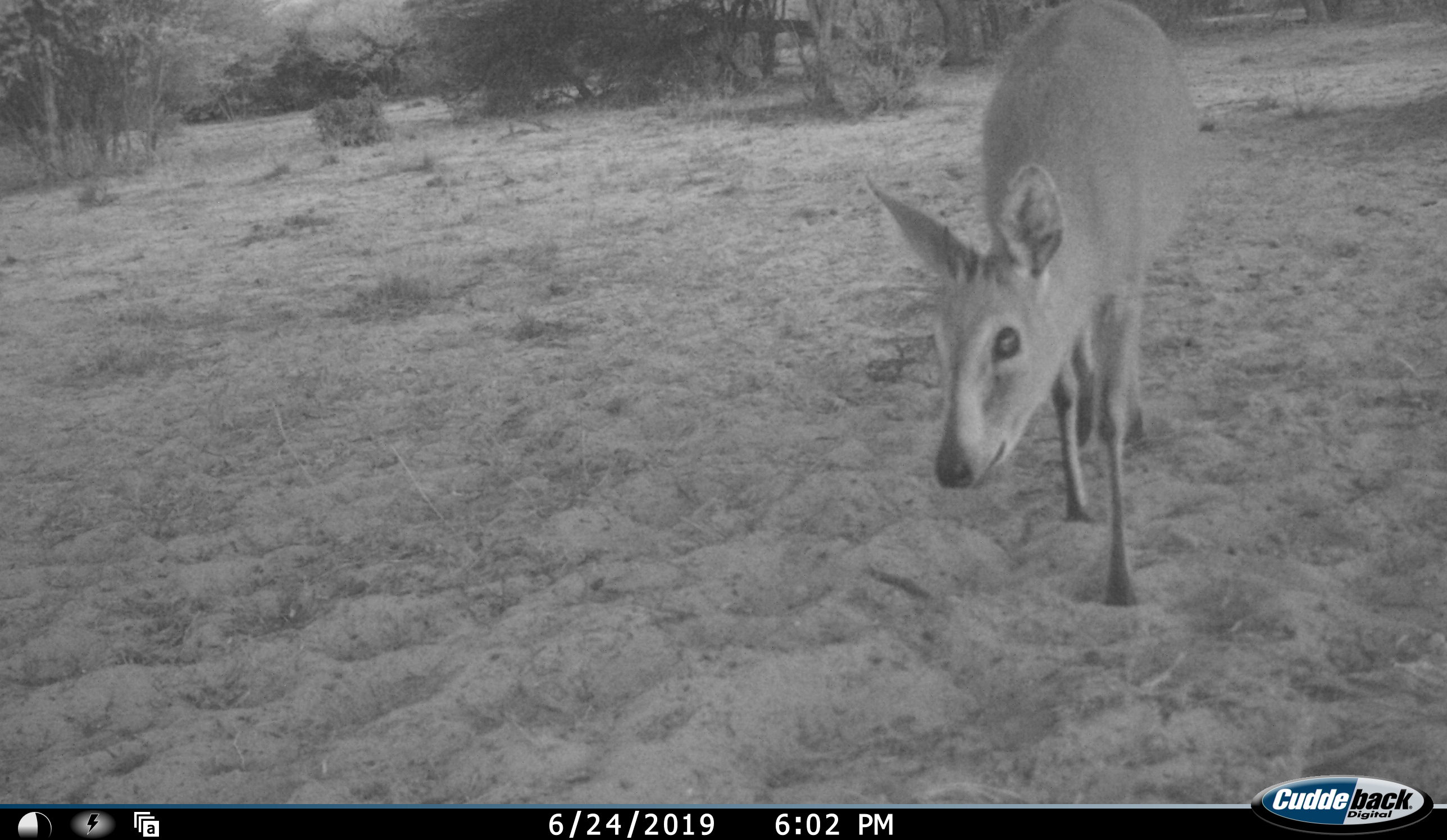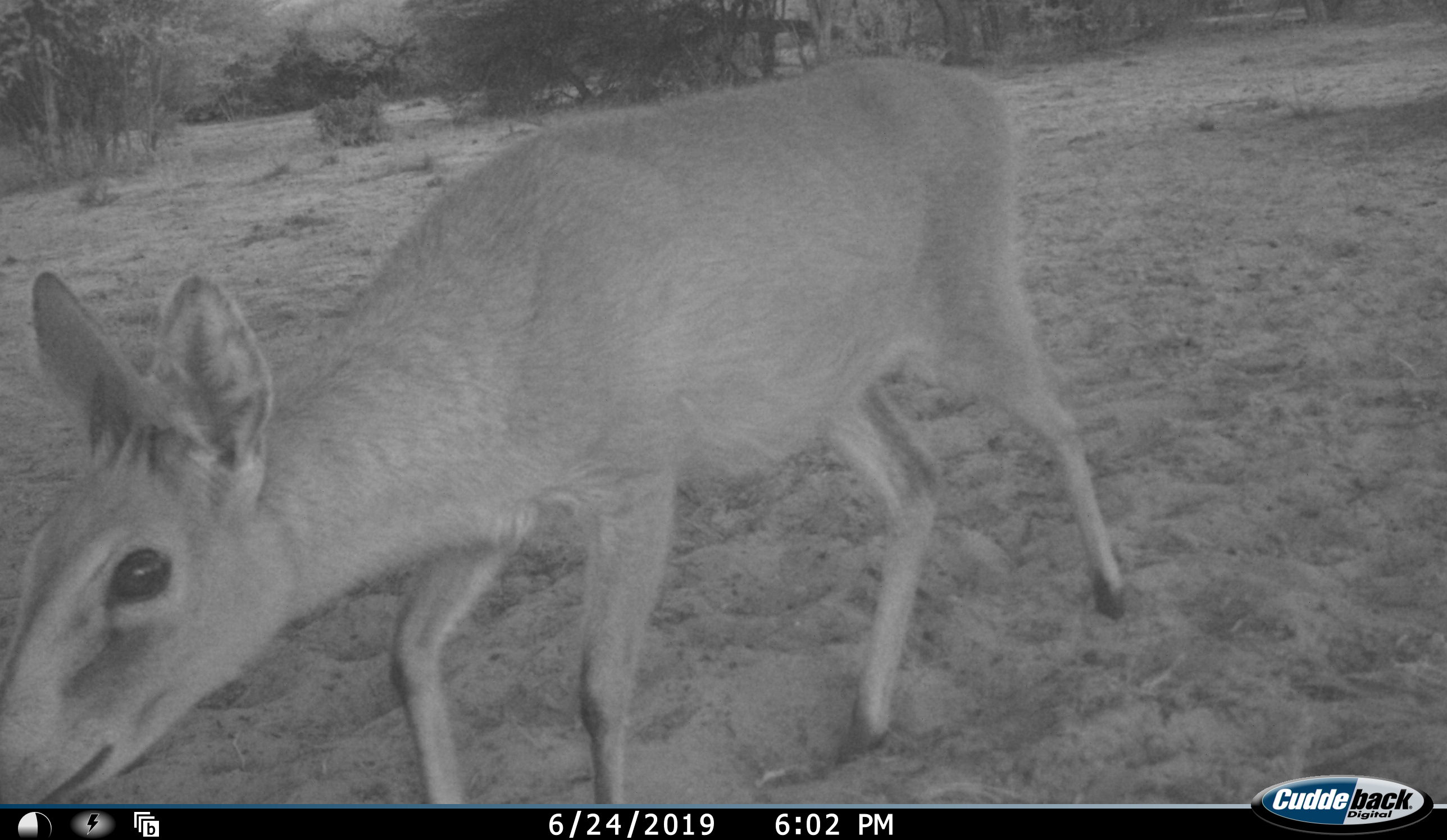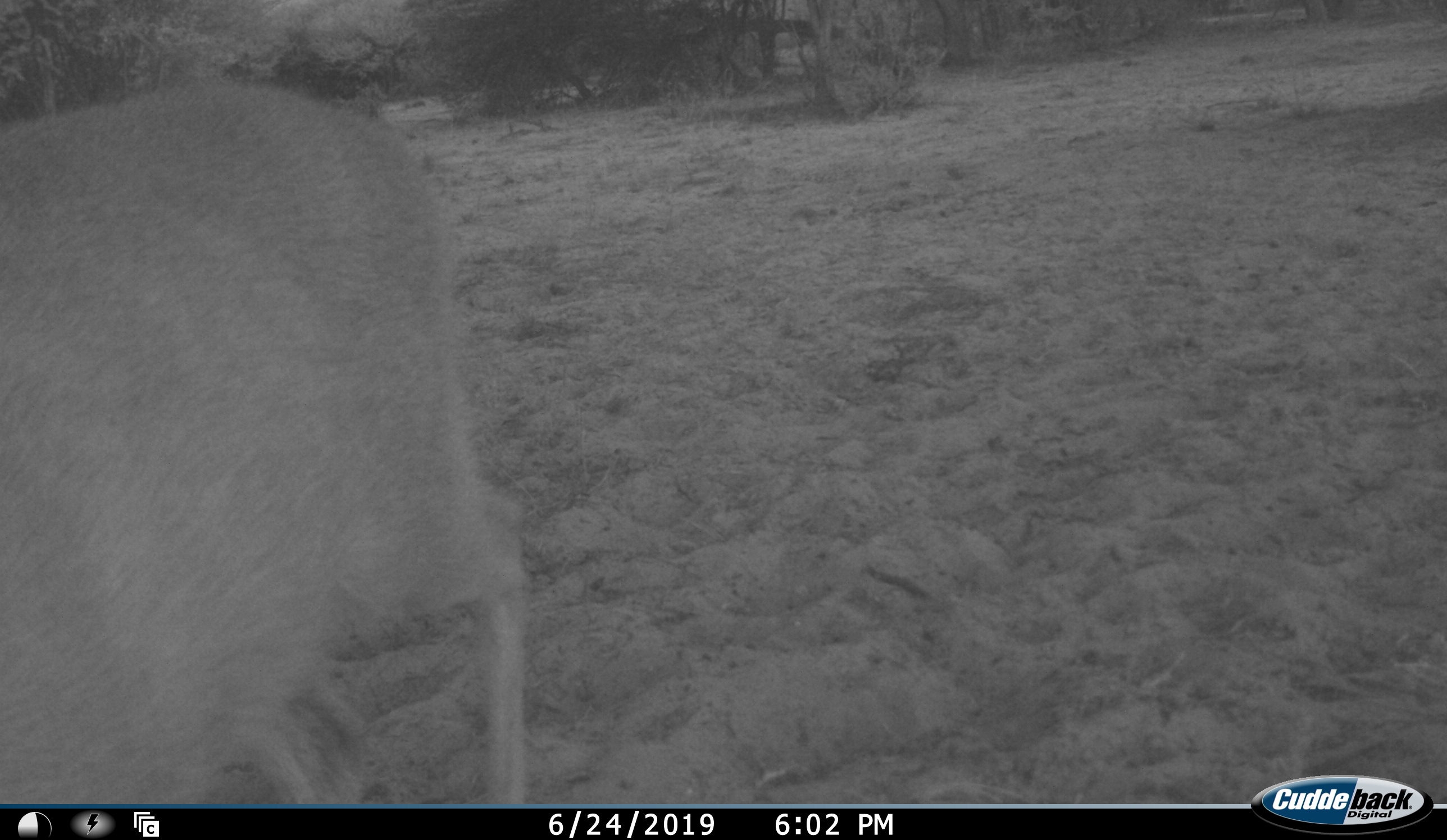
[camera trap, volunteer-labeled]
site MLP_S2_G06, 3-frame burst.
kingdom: Animalia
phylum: Chordata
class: Mammalia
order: Artiodactyla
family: Bovidae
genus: Sylvicapra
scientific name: Sylvicapra grimmia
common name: common duiker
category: duikercommongrey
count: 1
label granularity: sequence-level